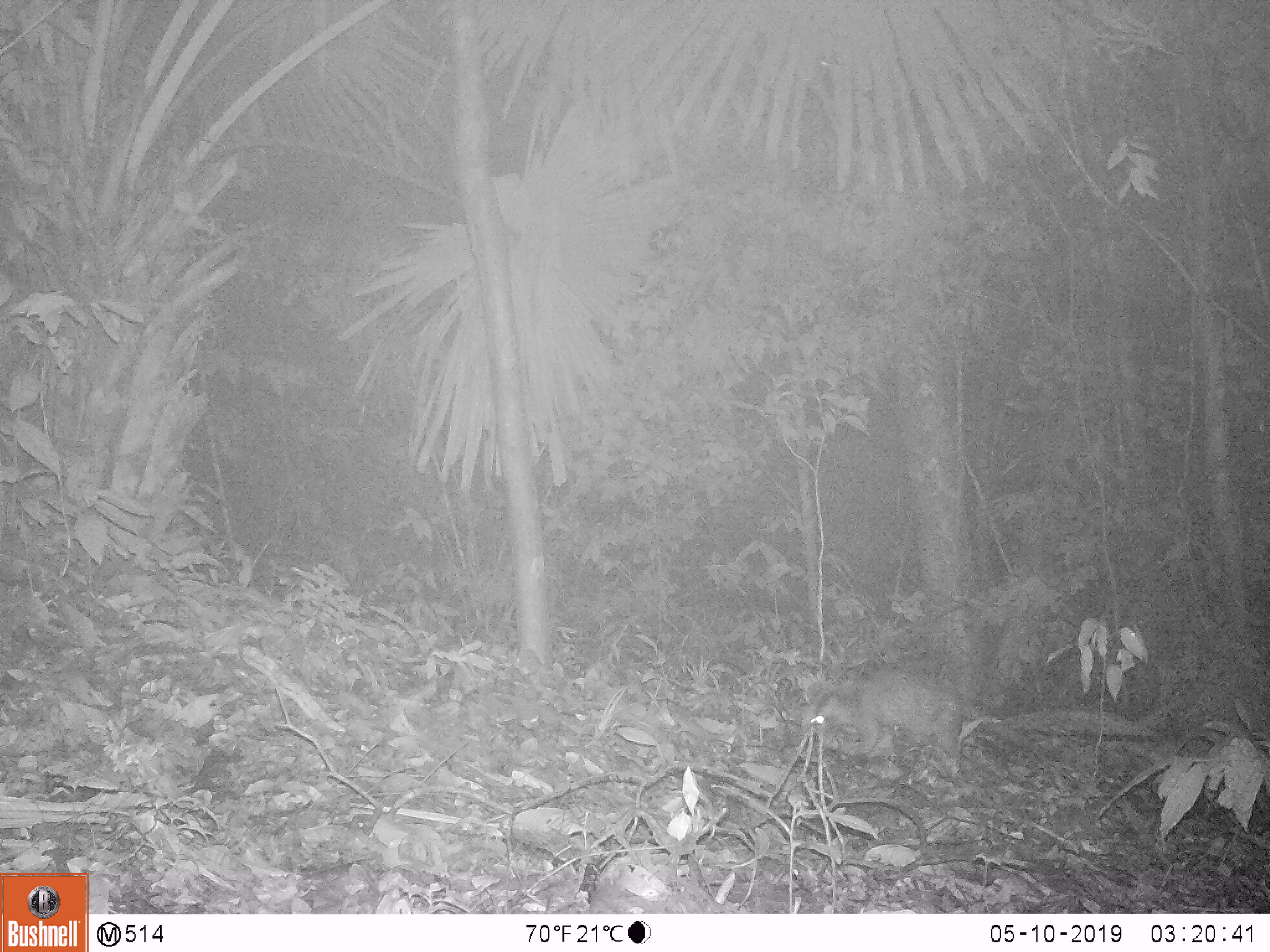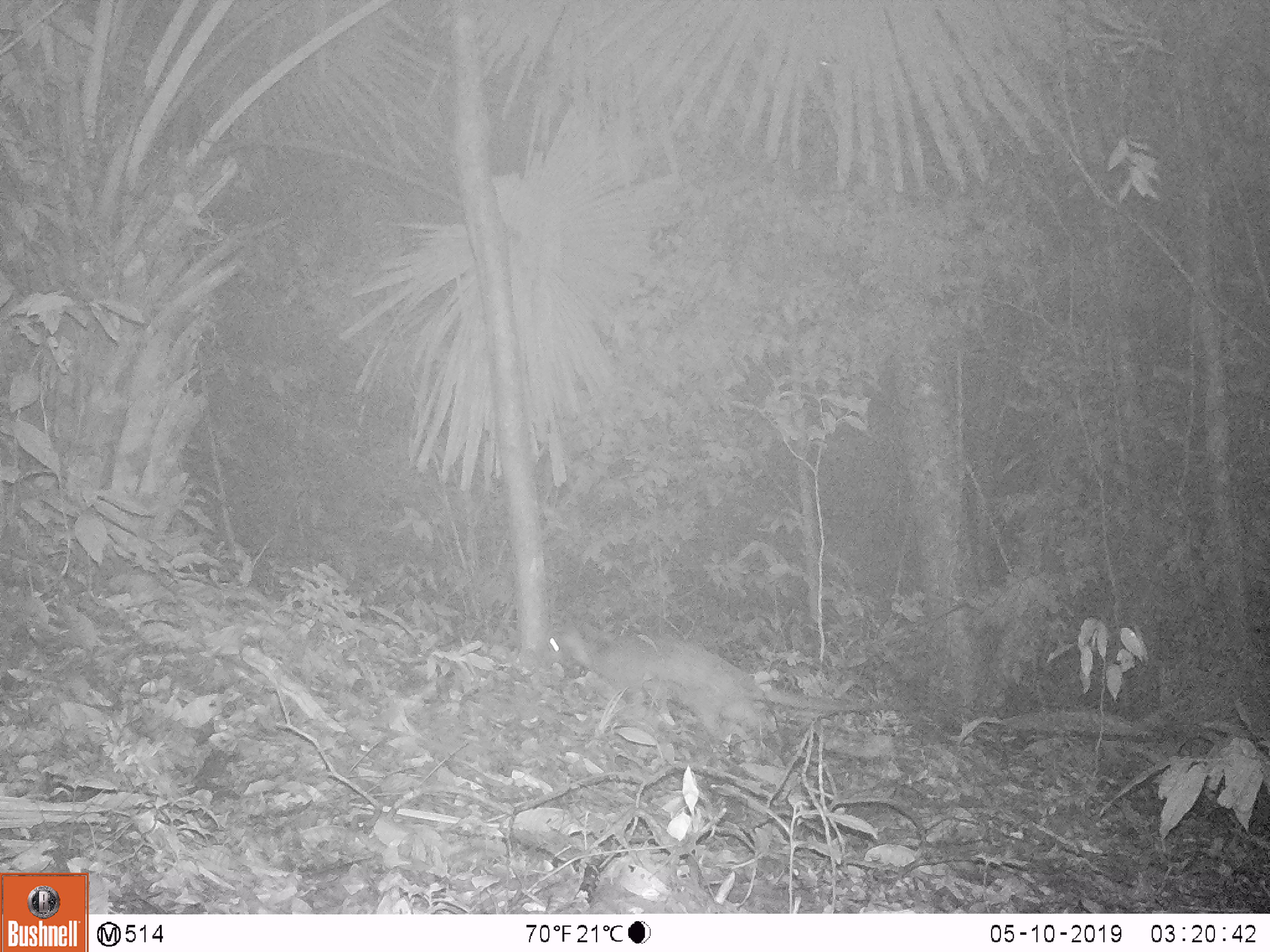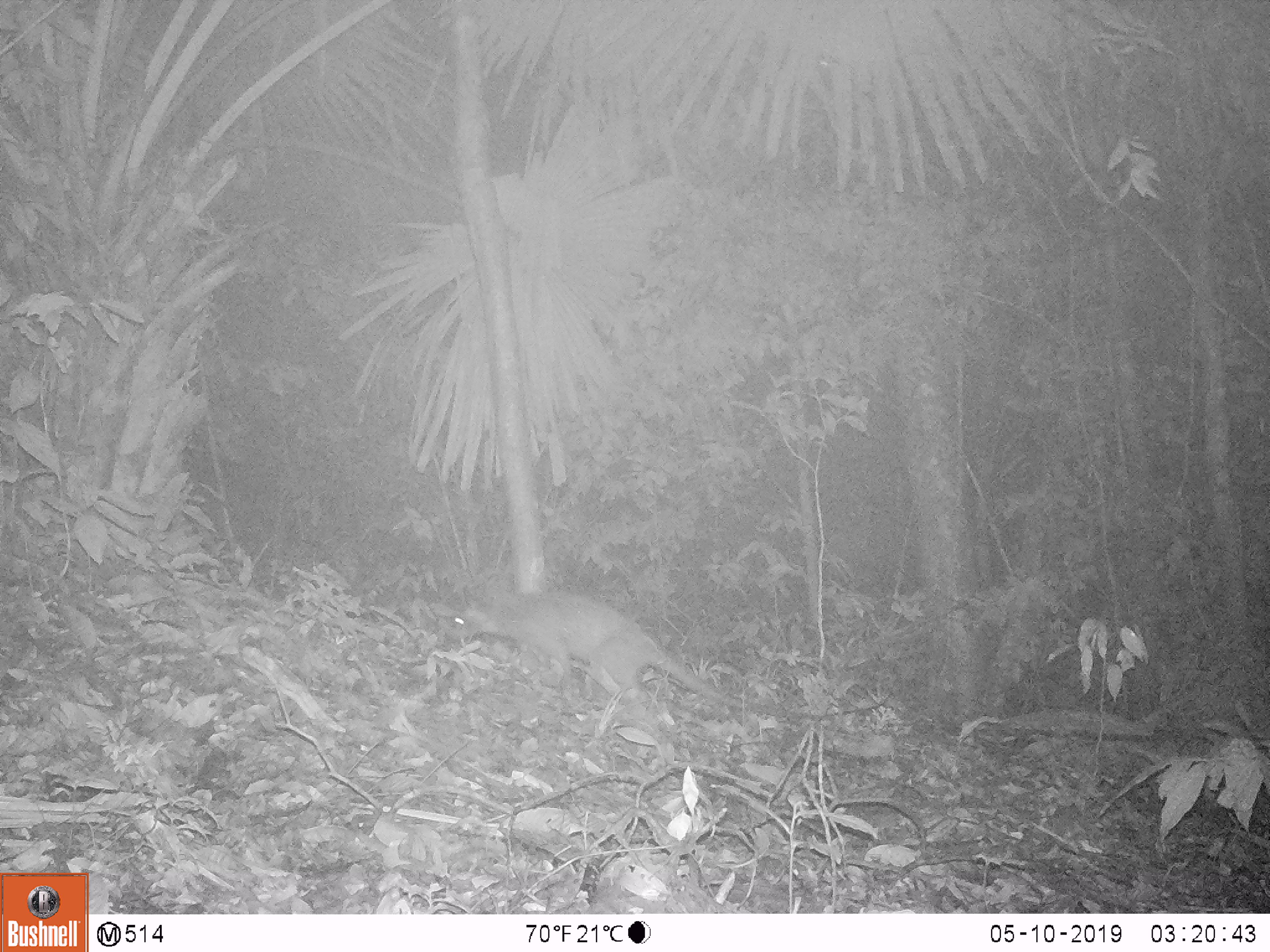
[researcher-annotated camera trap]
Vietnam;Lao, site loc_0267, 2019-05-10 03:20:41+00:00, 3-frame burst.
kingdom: Animalia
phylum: Chordata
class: Mammalia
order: Carnivora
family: Viverridae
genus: Paguma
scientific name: Paguma larvata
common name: masked palm civet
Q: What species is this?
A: Masked palm civet (Paguma larvata).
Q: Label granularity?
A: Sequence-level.